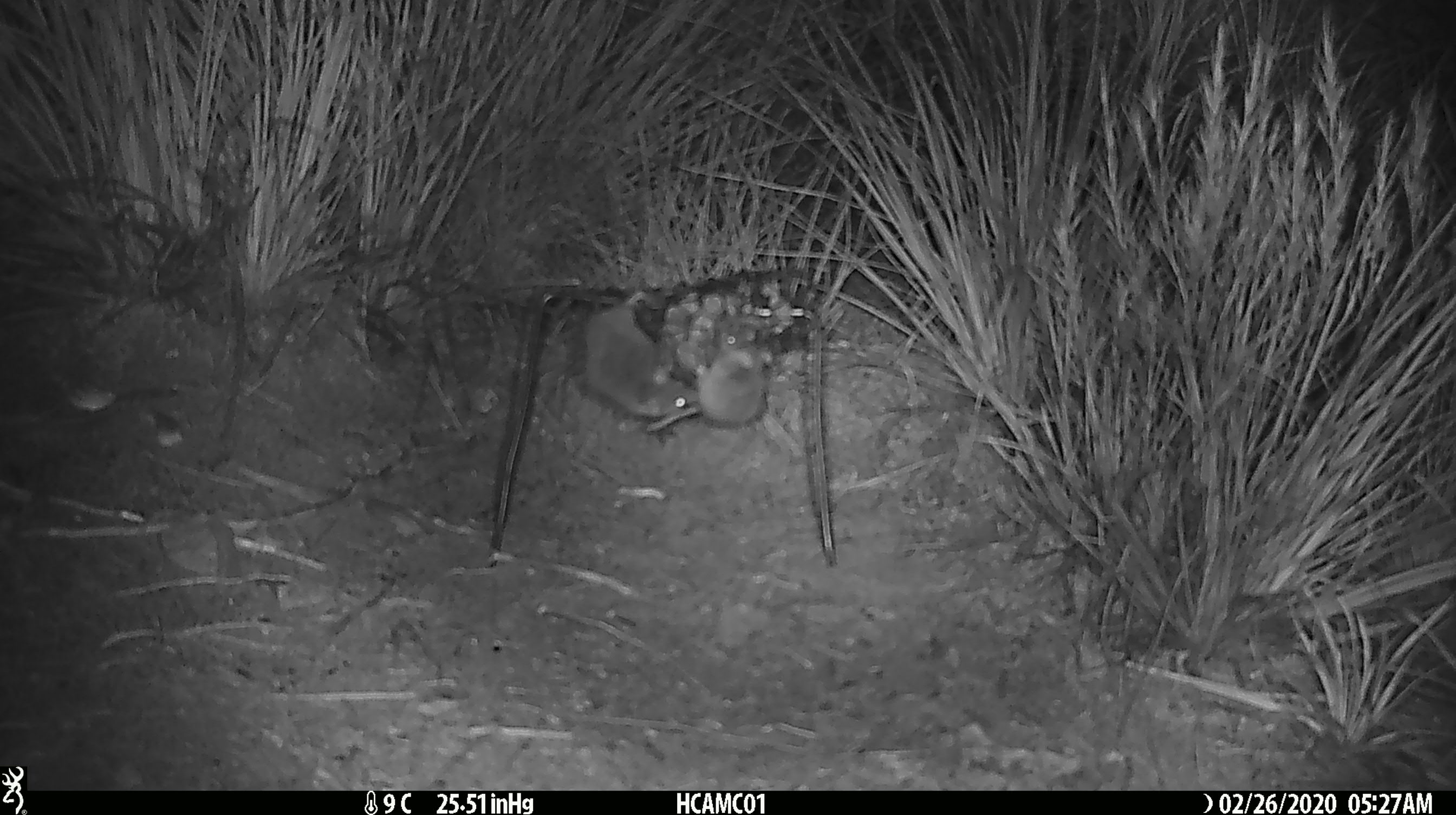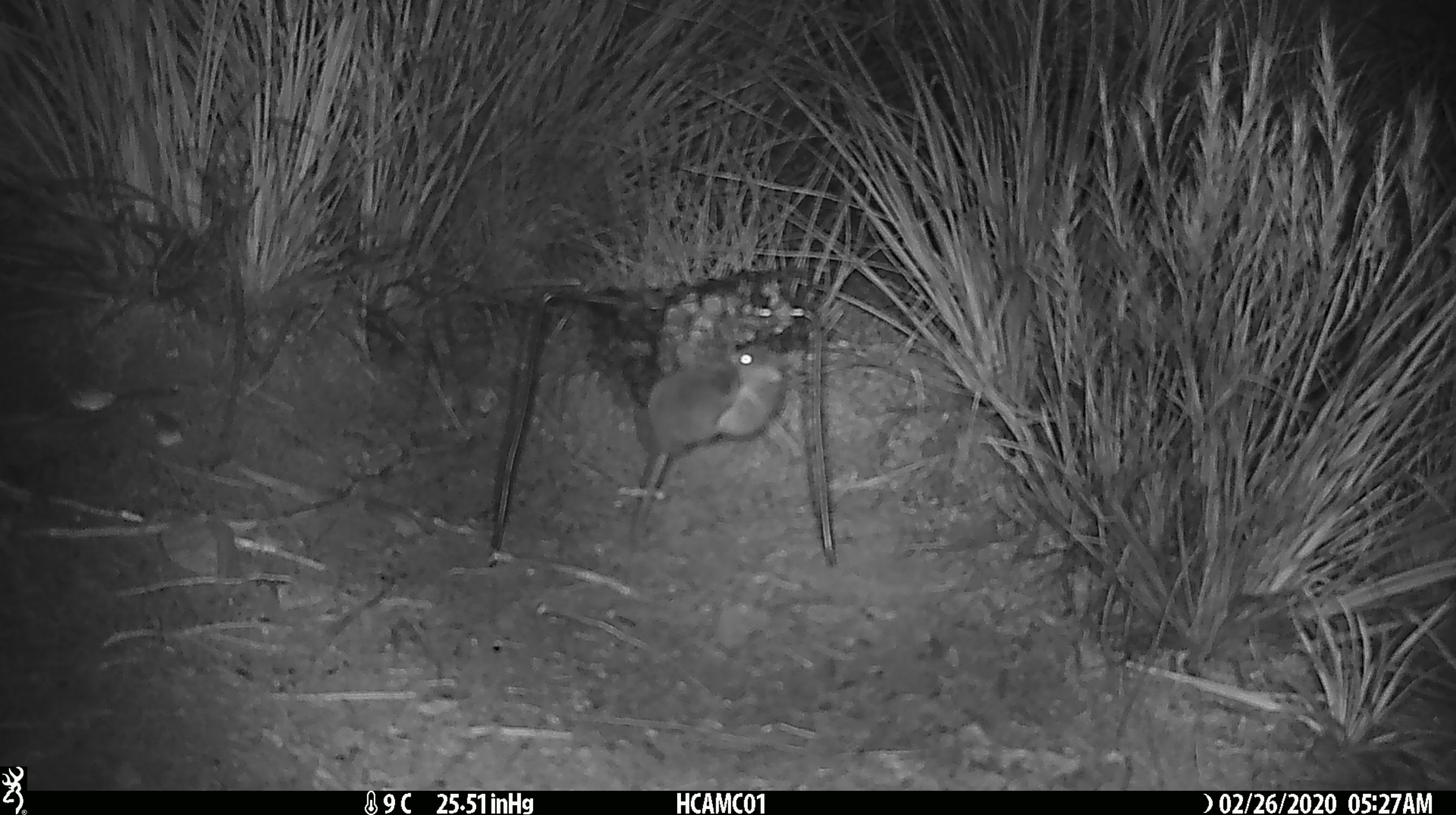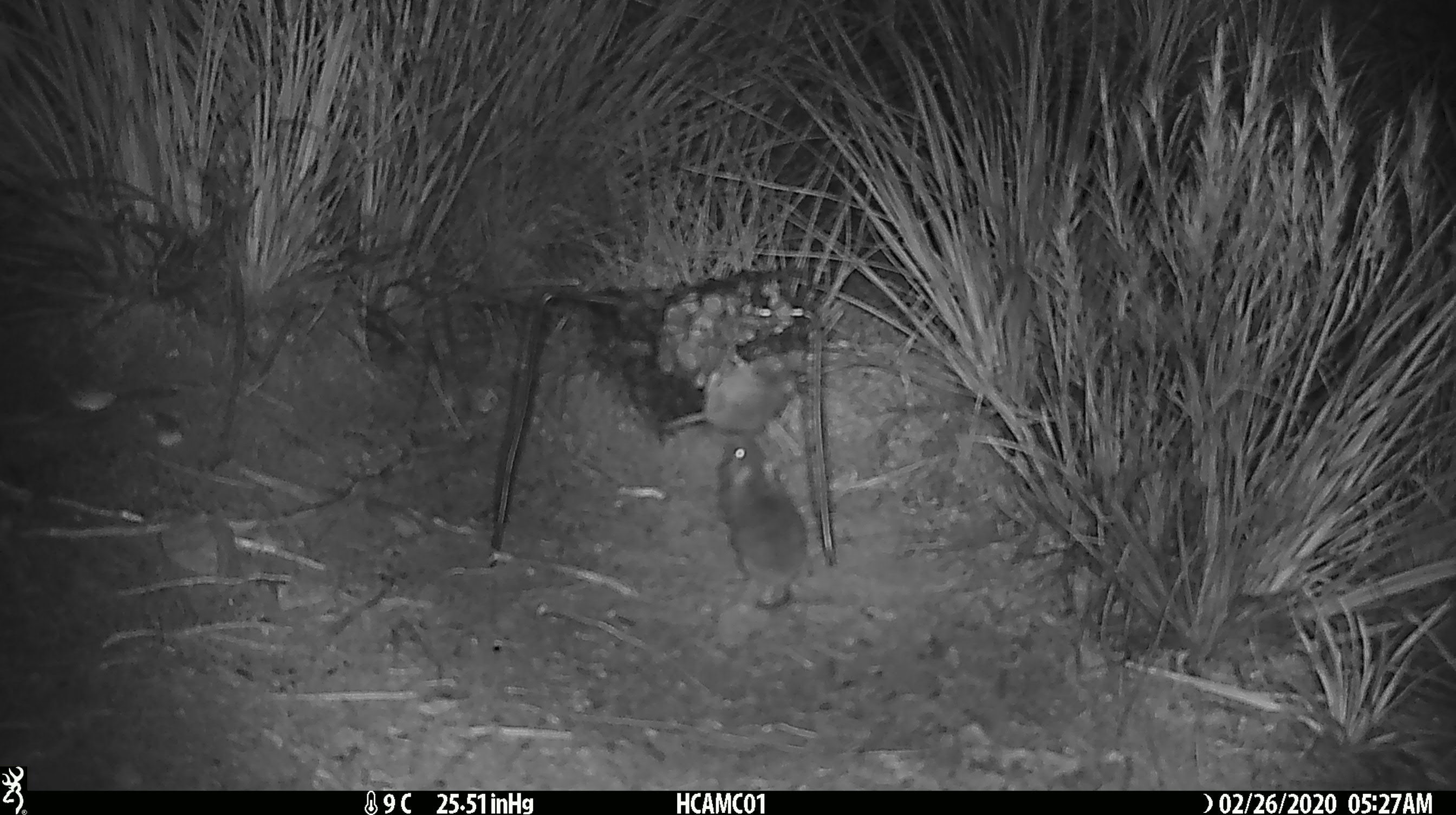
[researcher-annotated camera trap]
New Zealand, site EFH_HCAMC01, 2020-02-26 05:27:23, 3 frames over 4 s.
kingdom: Animalia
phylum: Chordata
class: Mammalia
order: Rodentia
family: Muridae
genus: Mus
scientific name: Mus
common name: mouse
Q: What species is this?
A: Mouse (Mus).